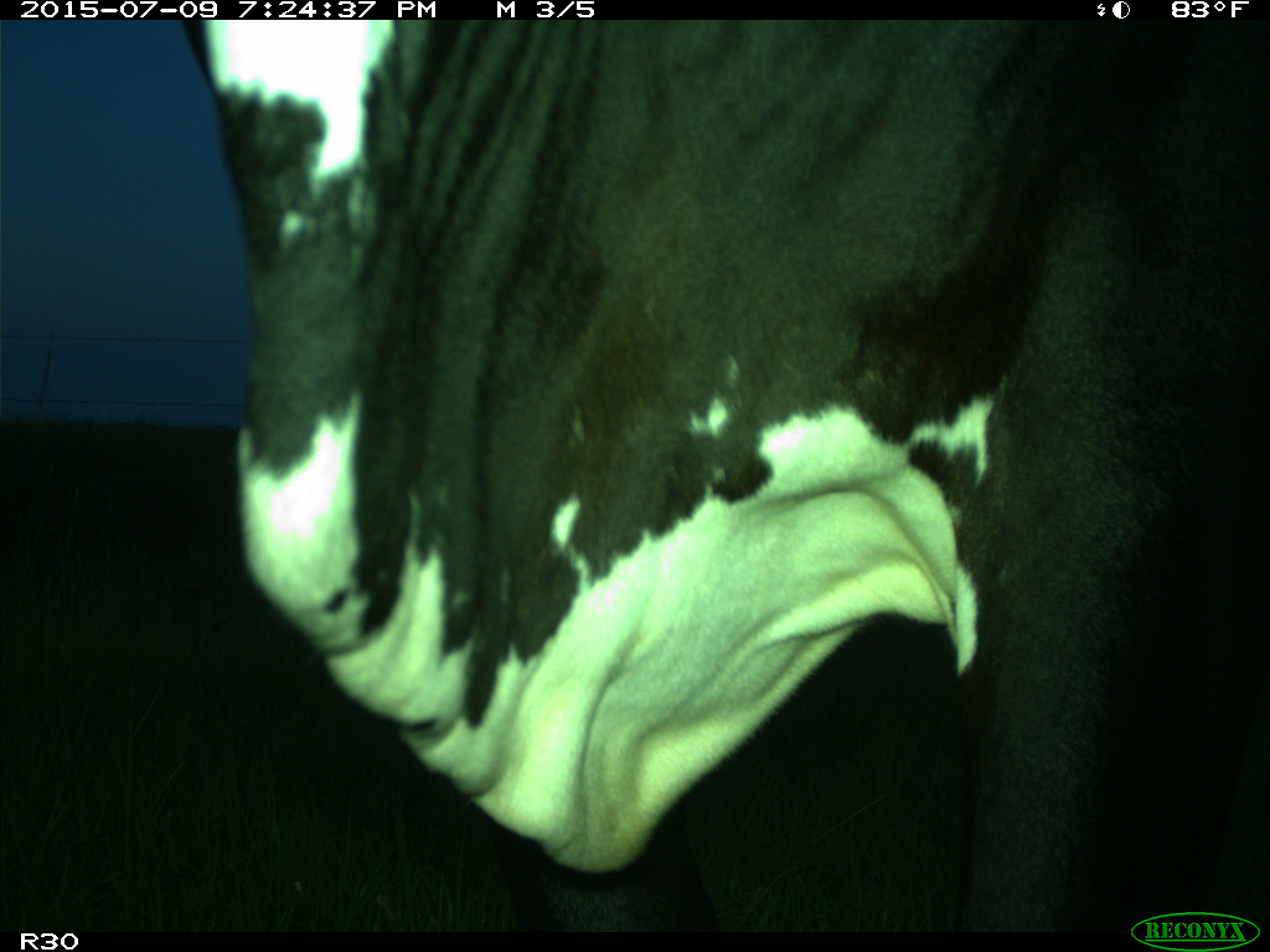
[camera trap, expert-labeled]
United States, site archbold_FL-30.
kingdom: Animalia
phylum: Chordata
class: Mammalia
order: Artiodactyla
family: Bovidae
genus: Bos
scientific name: Bos taurus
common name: domestic cow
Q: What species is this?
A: Bos taurus (domestic cow).